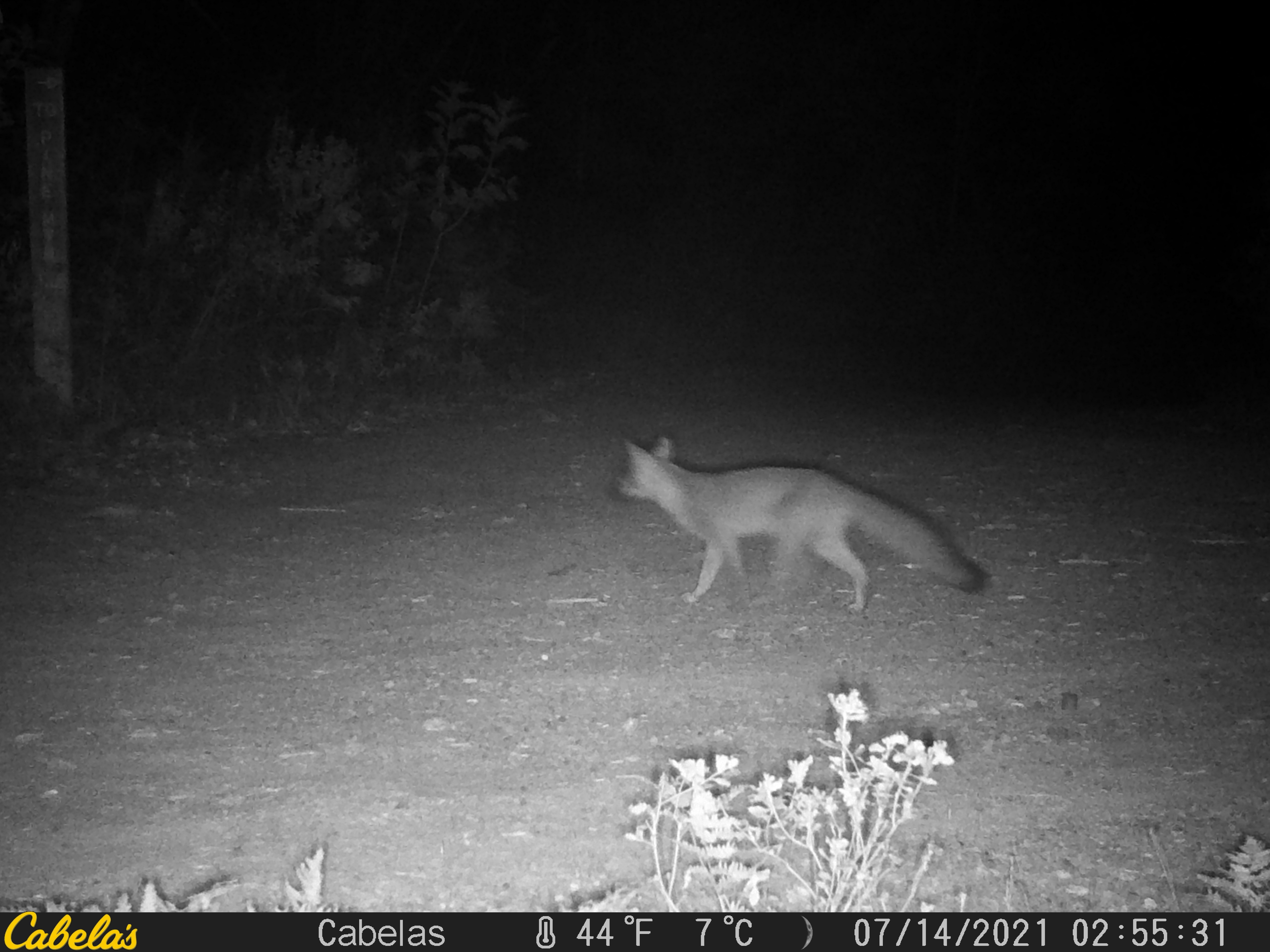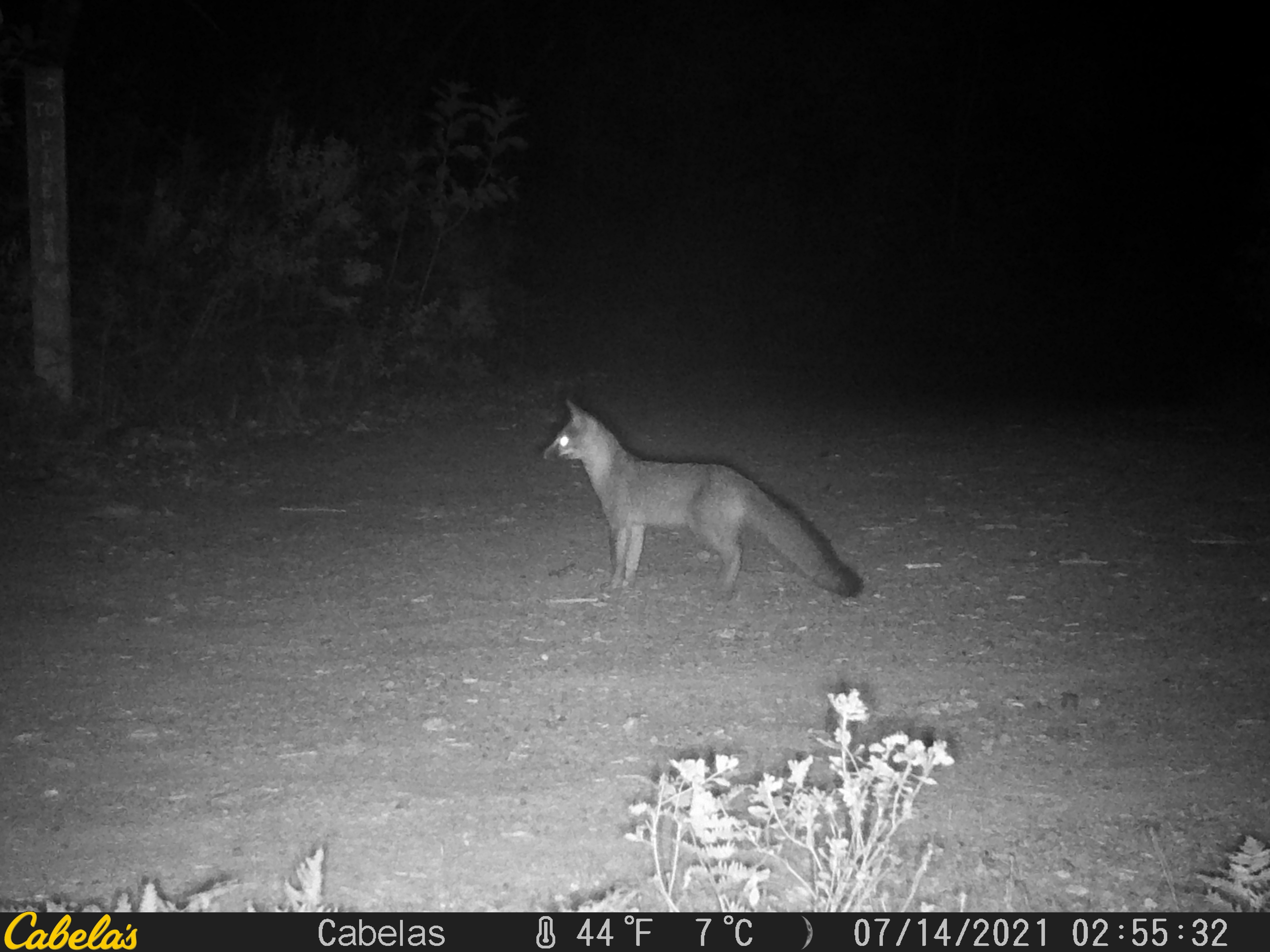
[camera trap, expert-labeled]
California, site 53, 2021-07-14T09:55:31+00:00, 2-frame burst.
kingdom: Animalia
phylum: Chordata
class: Mammalia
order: Carnivora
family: Canidae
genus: Urocyon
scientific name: Urocyon cinereoargenteus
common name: gray fox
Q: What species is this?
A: Gray fox (Urocyon cinereoargenteus).